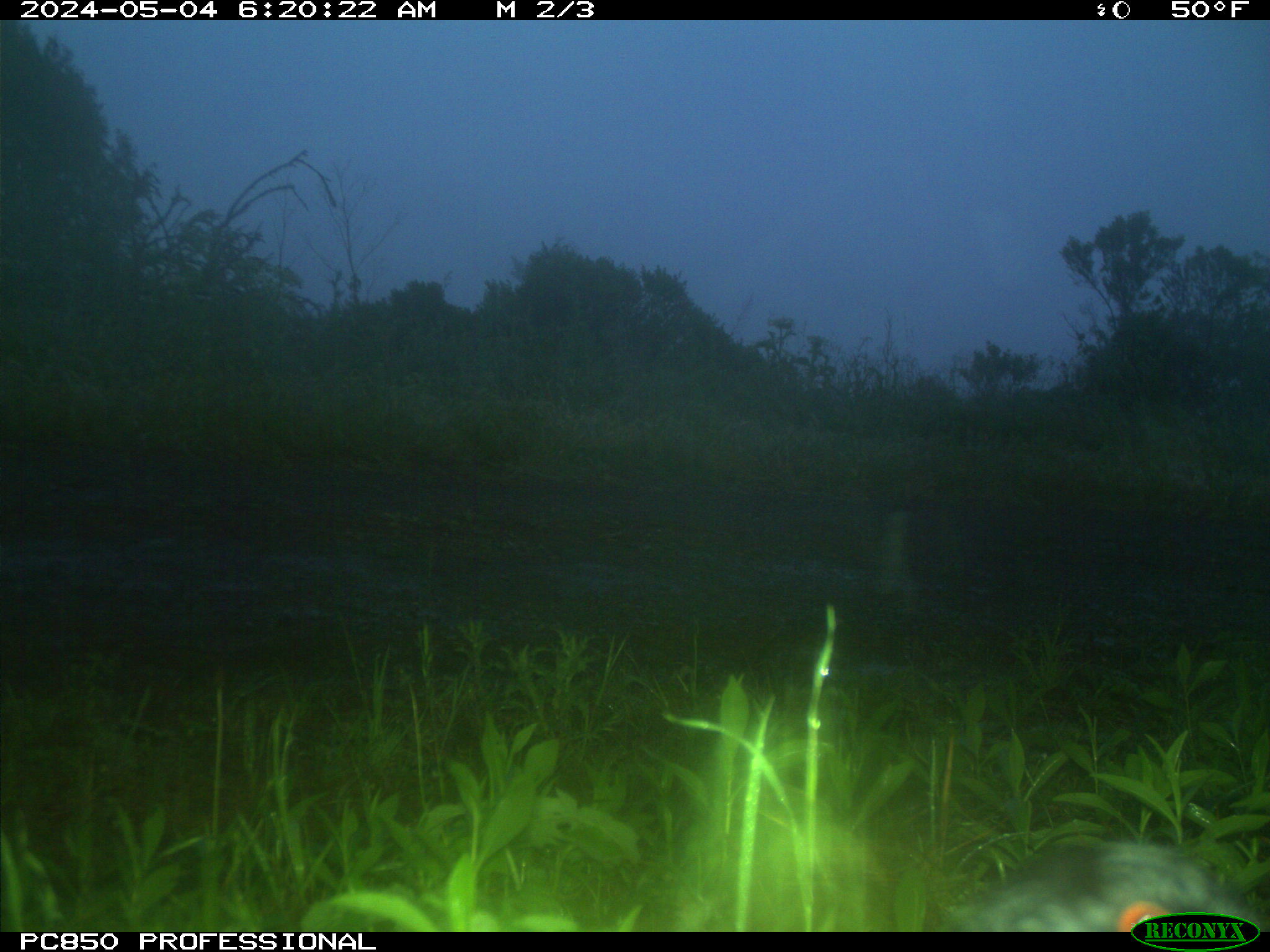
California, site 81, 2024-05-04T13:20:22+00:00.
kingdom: Animalia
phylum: Chordata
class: Aves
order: Strigiformes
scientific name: Strigiformes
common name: owl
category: unknown owl